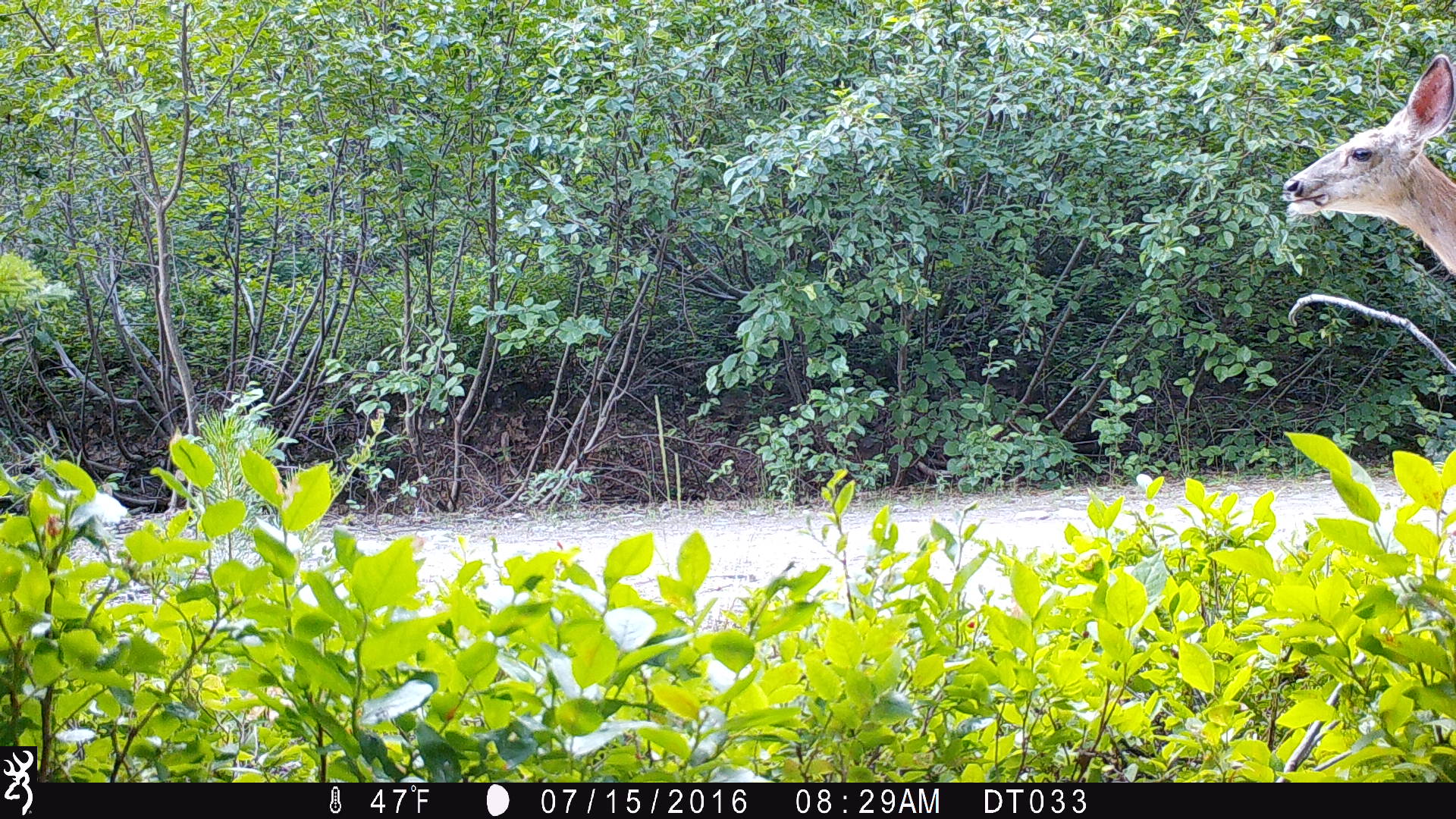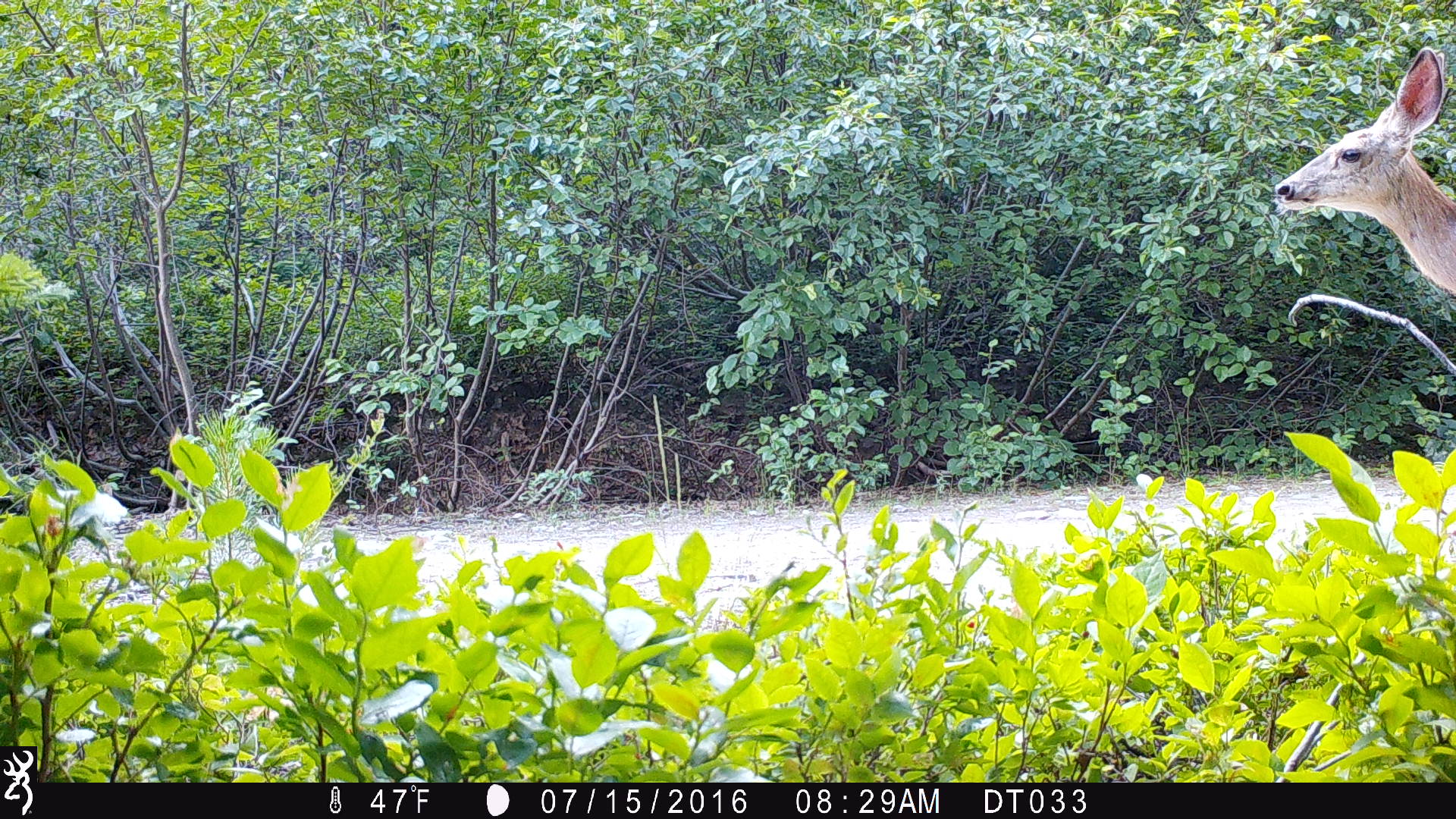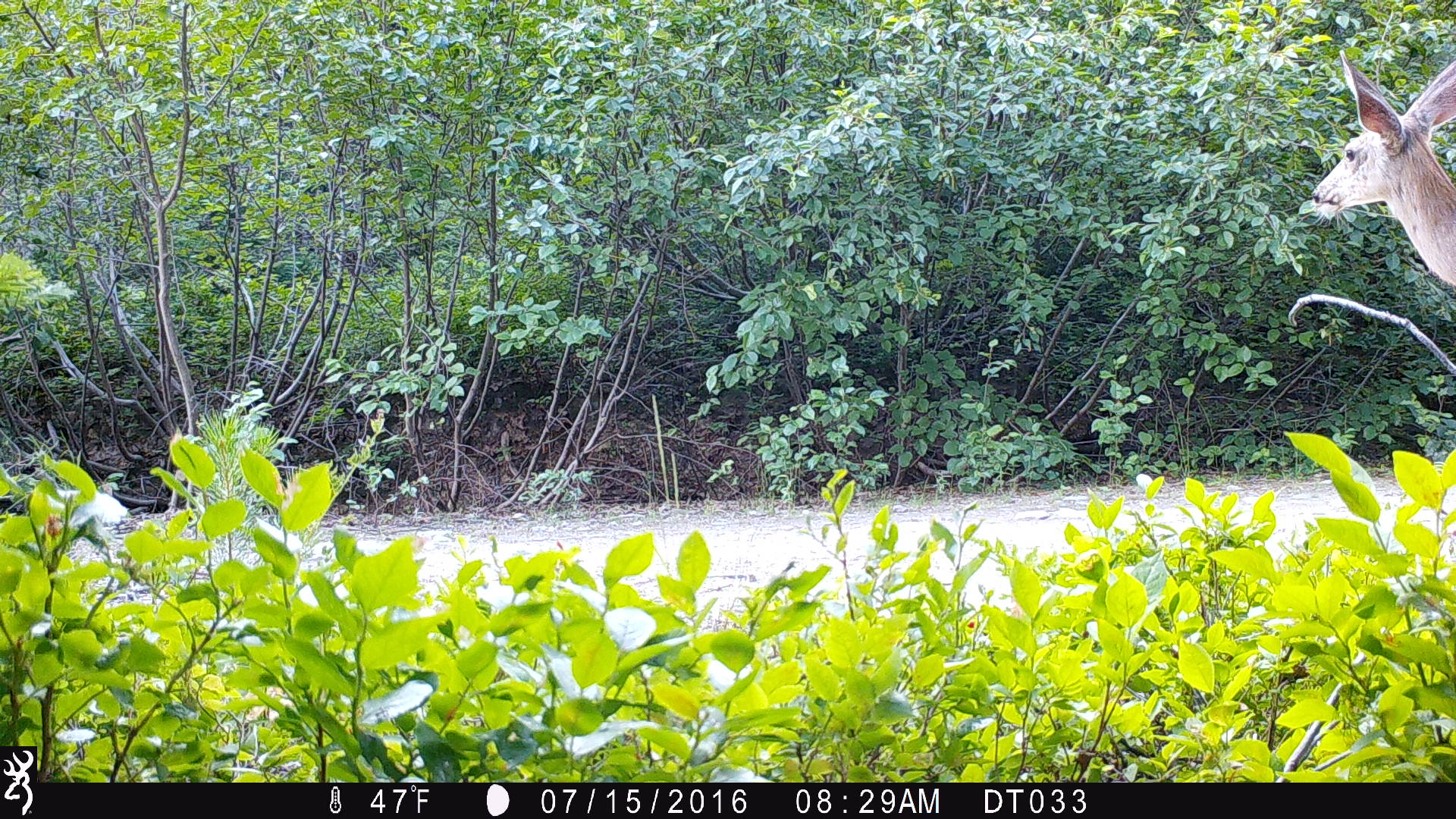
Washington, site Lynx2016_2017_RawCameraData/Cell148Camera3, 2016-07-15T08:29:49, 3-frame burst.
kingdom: Animalia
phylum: Chordata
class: Mammalia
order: Artiodactyla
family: Cervidae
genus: Odocoileus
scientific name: Odocoileus hemionus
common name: mule deer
Odocoileus hemionus (mule deer). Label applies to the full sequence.